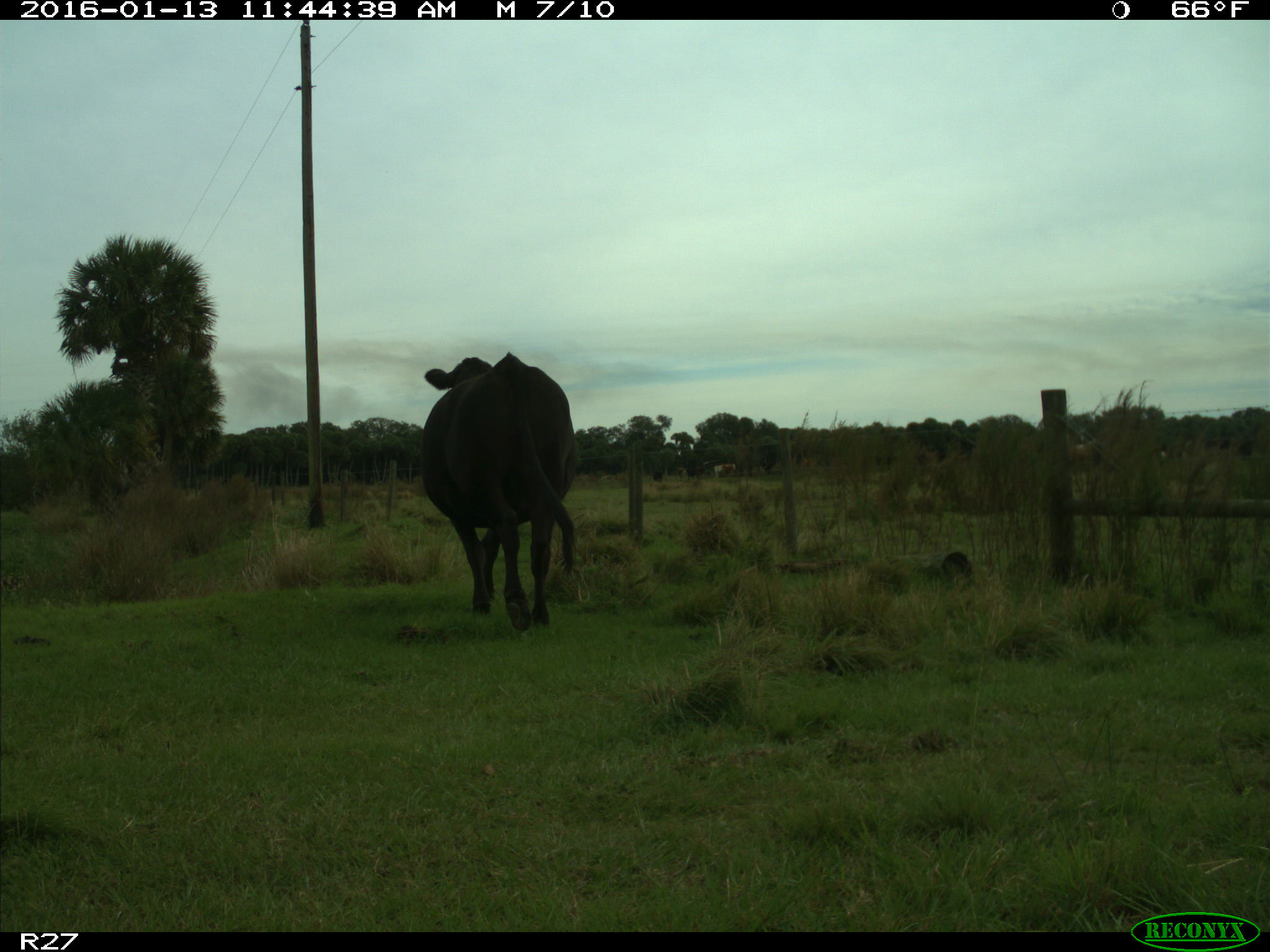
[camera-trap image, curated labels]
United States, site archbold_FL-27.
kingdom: Animalia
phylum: Chordata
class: Mammalia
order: Artiodactyla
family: Bovidae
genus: Bos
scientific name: Bos taurus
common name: domestic cow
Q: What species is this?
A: Bos taurus (domestic cow).